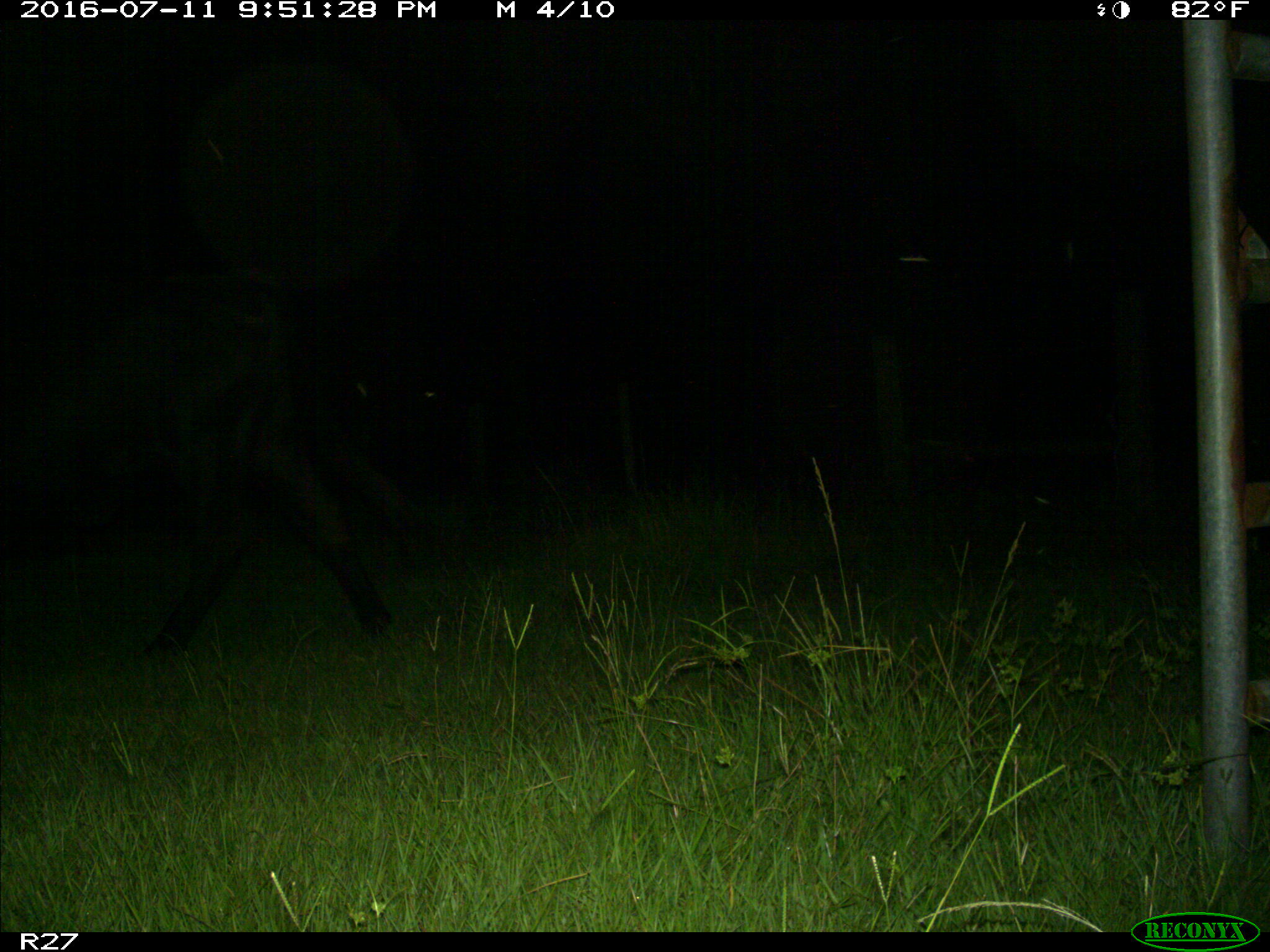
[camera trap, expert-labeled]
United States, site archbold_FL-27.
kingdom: Animalia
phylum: Chordata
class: Mammalia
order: Artiodactyla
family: Bovidae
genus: Bos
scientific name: Bos taurus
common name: domestic cow